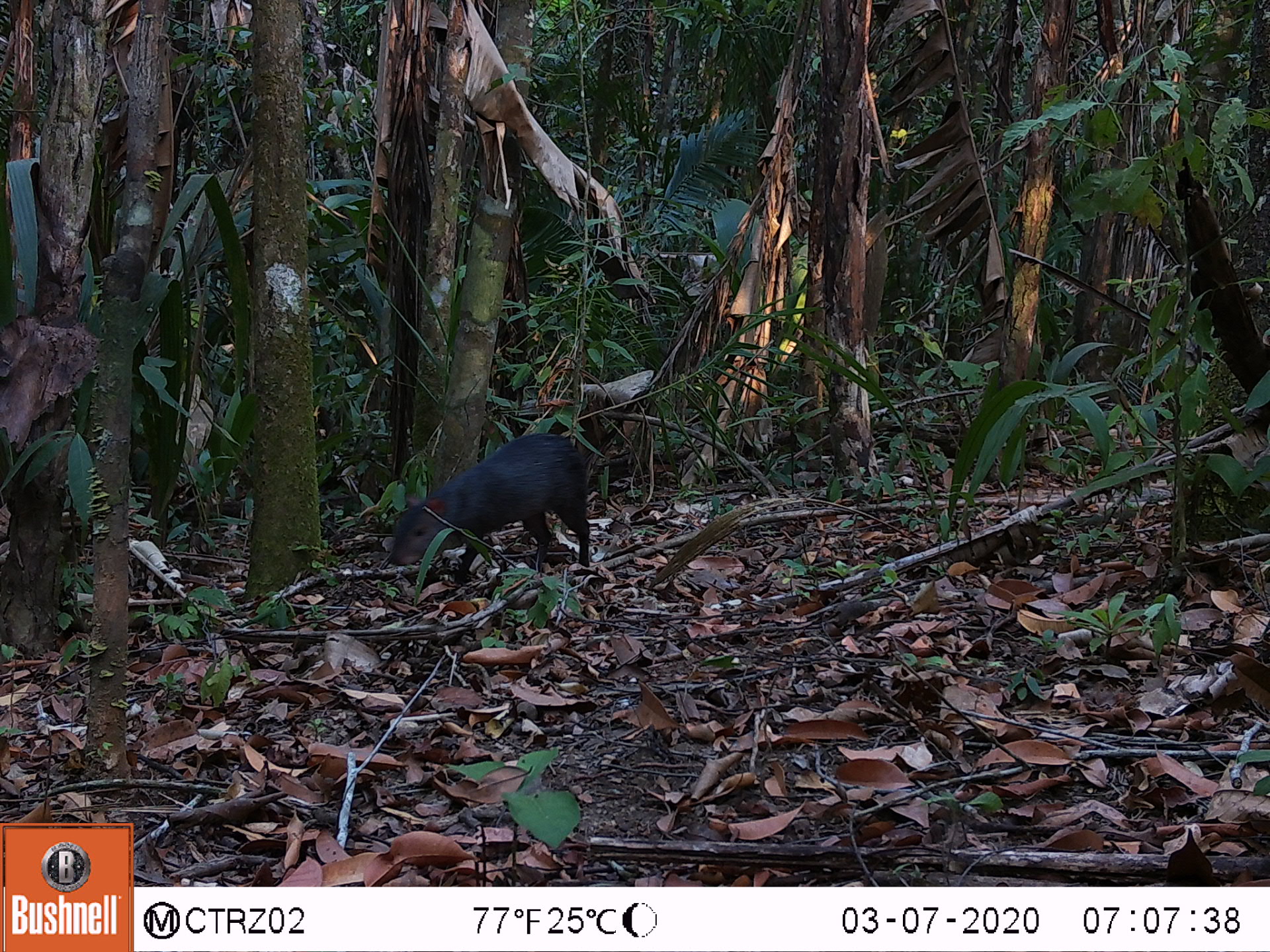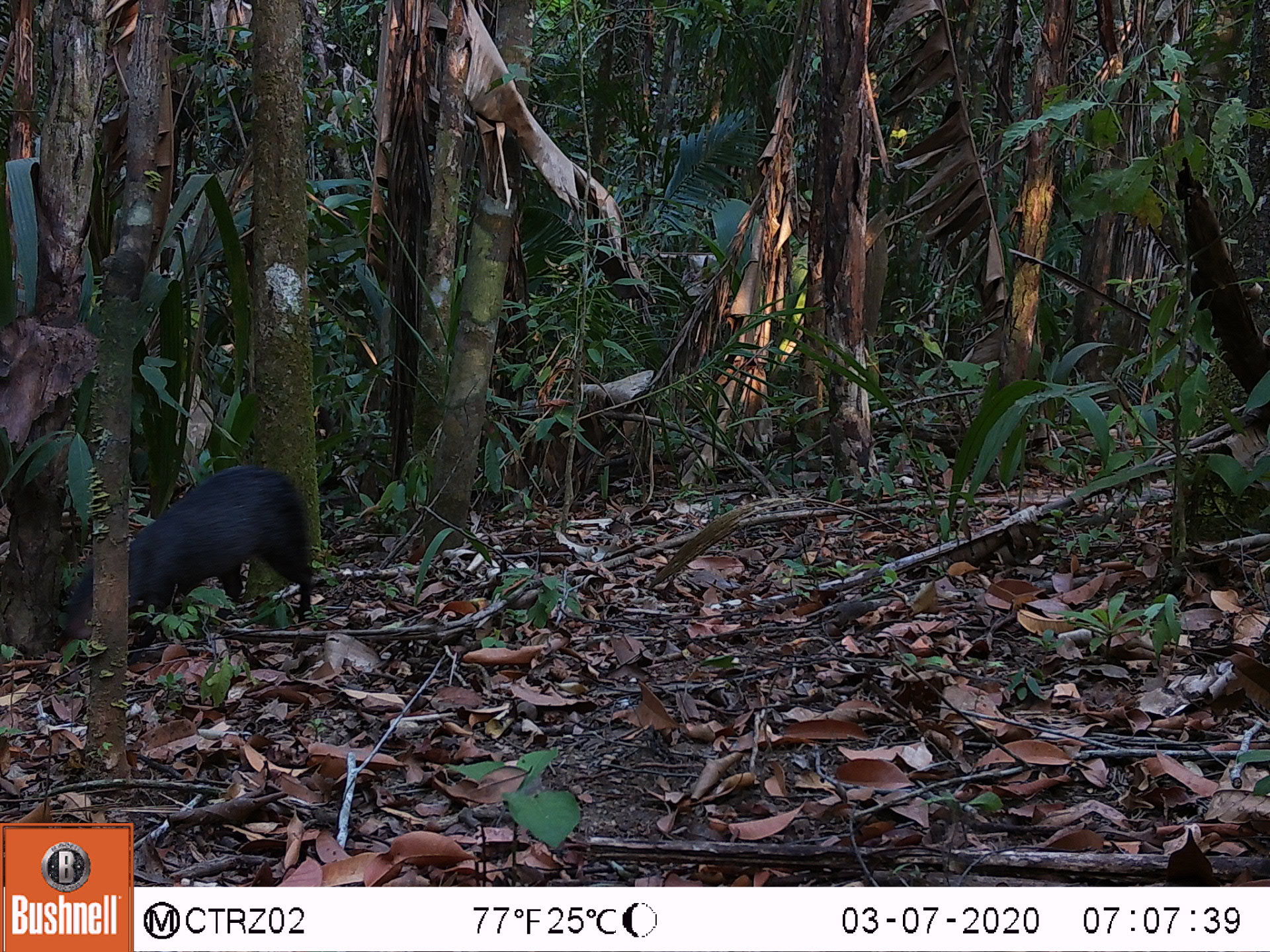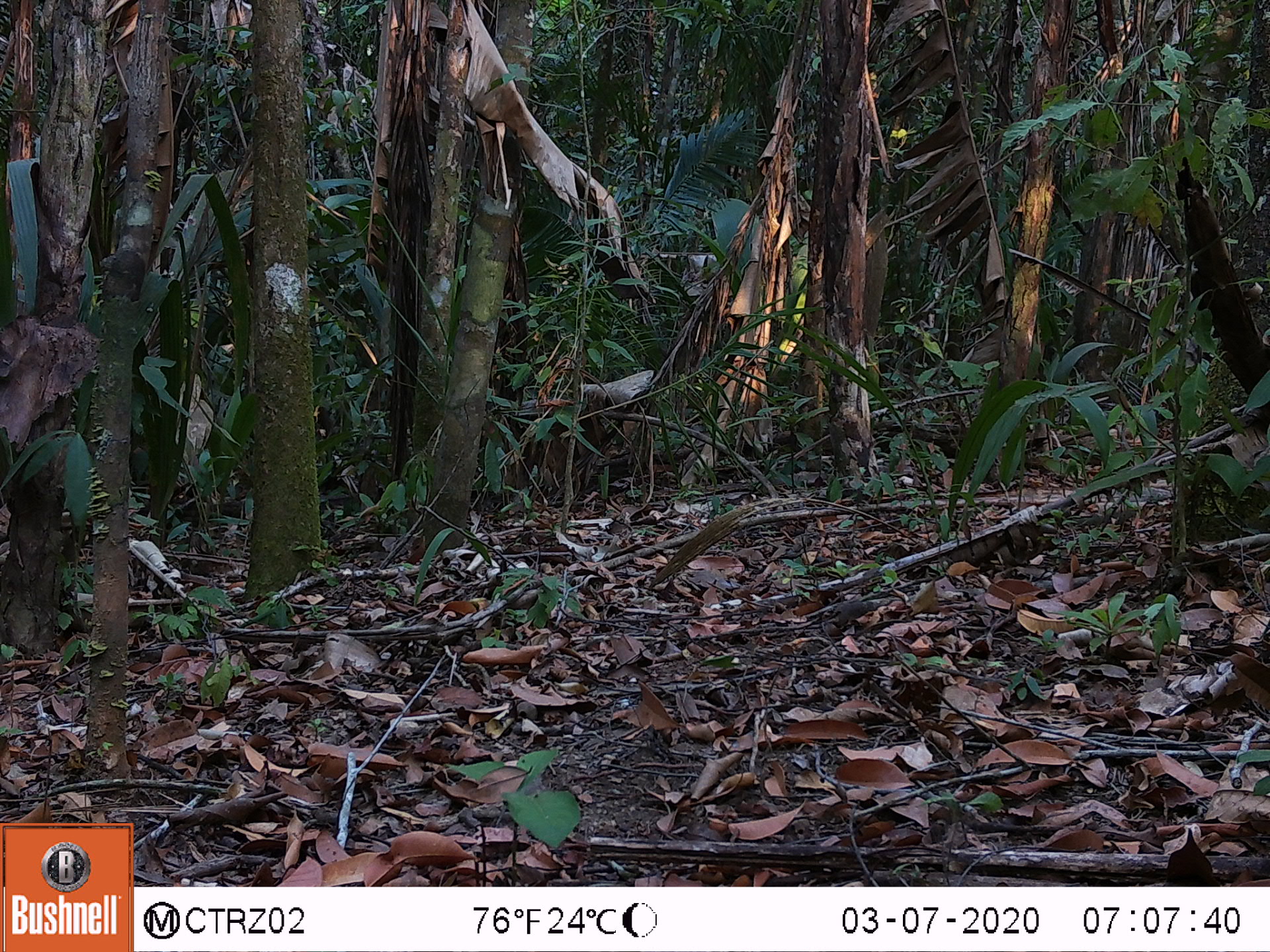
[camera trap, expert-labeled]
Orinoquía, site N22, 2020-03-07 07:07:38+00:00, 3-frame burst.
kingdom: Animalia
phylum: Chordata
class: Mammalia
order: Rodentia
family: Dasyproctidae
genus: Dasyprocta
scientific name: Dasyprocta fuliginosa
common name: black agouti